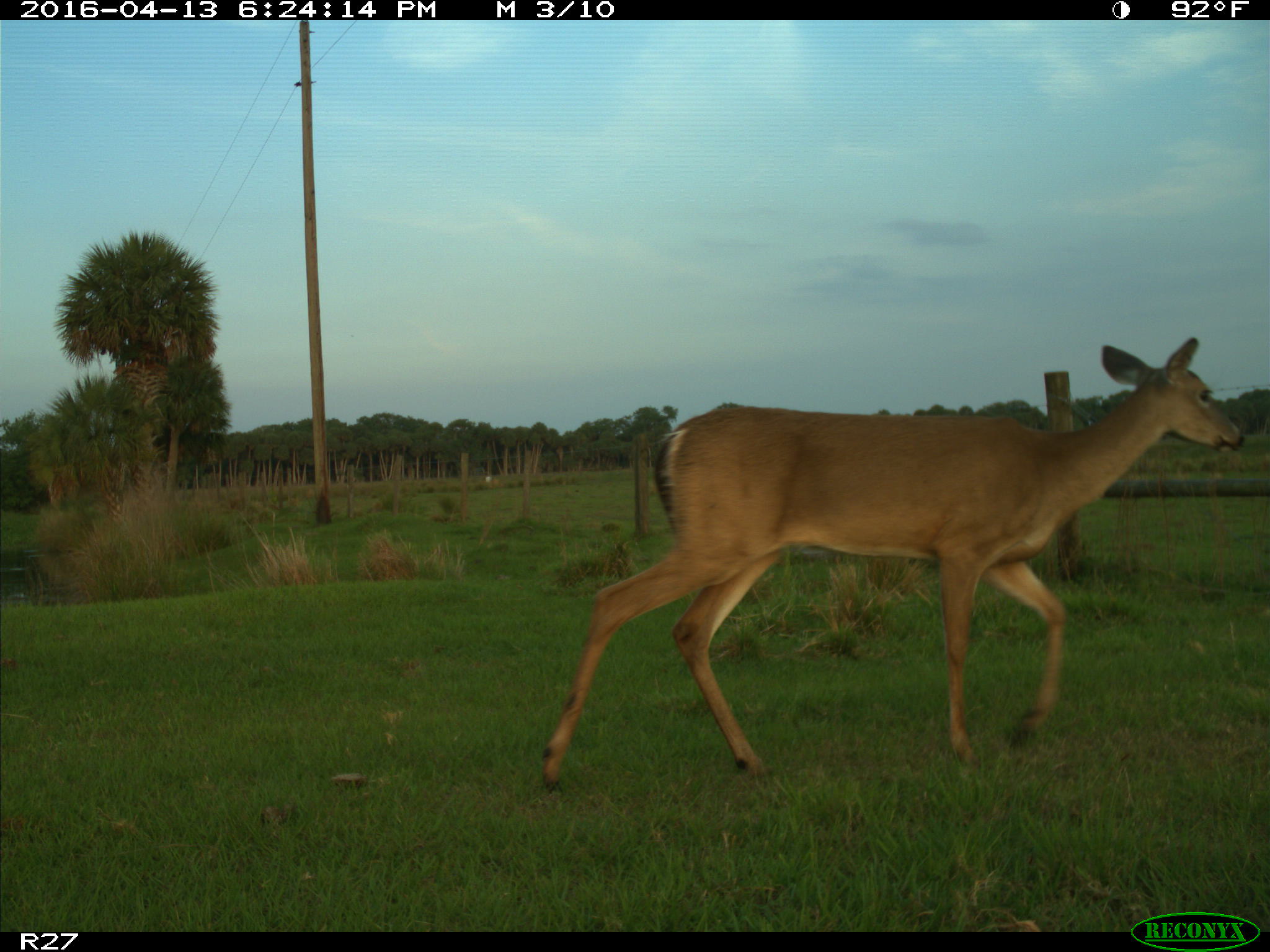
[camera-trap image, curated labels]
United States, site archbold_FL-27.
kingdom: Animalia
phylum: Chordata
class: Mammalia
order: Artiodactyla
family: Cervidae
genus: Odocoileus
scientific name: Odocoileus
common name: deer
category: unidentified deer